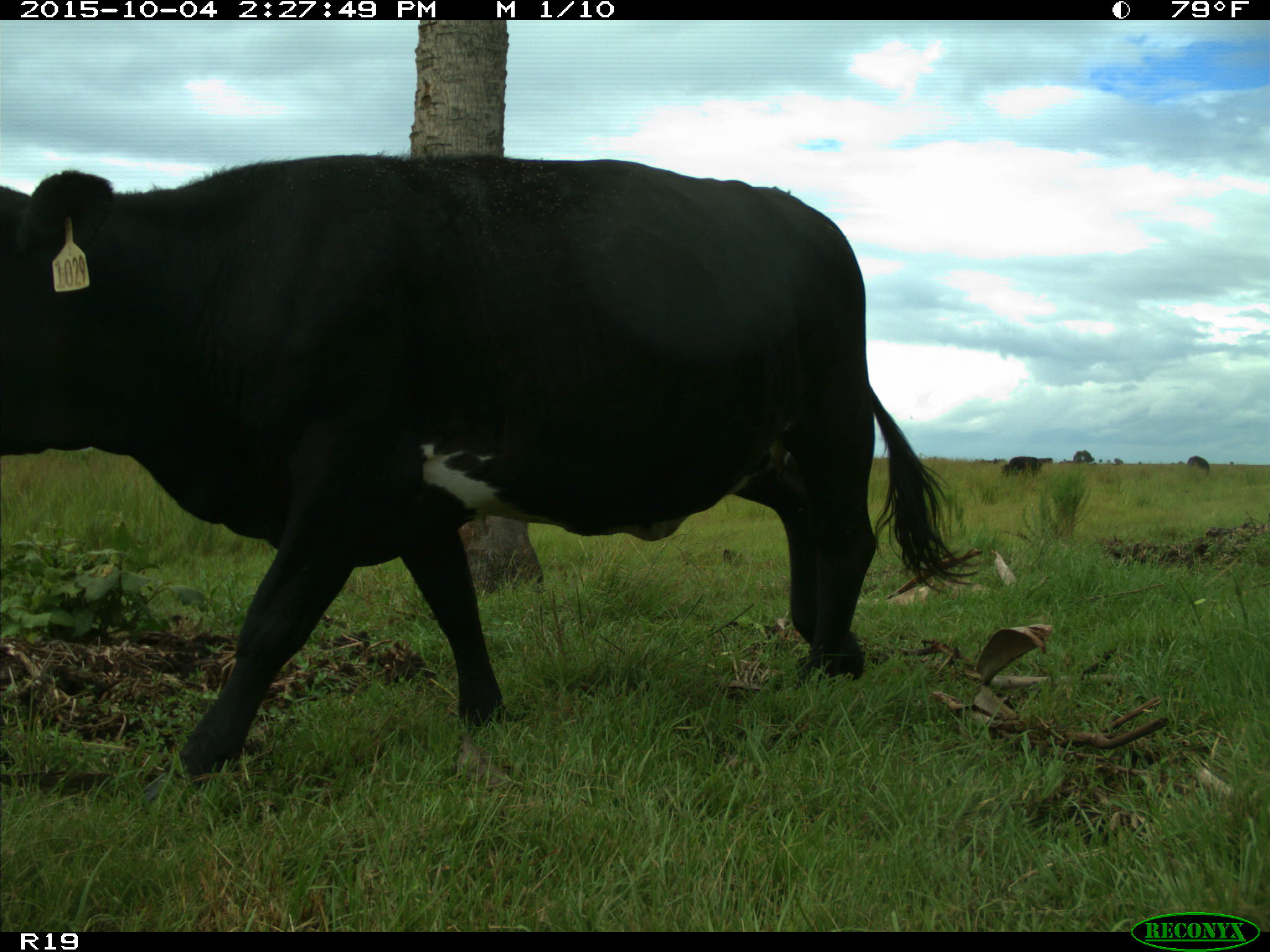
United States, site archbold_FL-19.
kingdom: Animalia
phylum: Chordata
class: Mammalia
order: Artiodactyla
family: Bovidae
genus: Bos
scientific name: Bos taurus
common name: domestic cow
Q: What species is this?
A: Bos taurus (domestic cow).